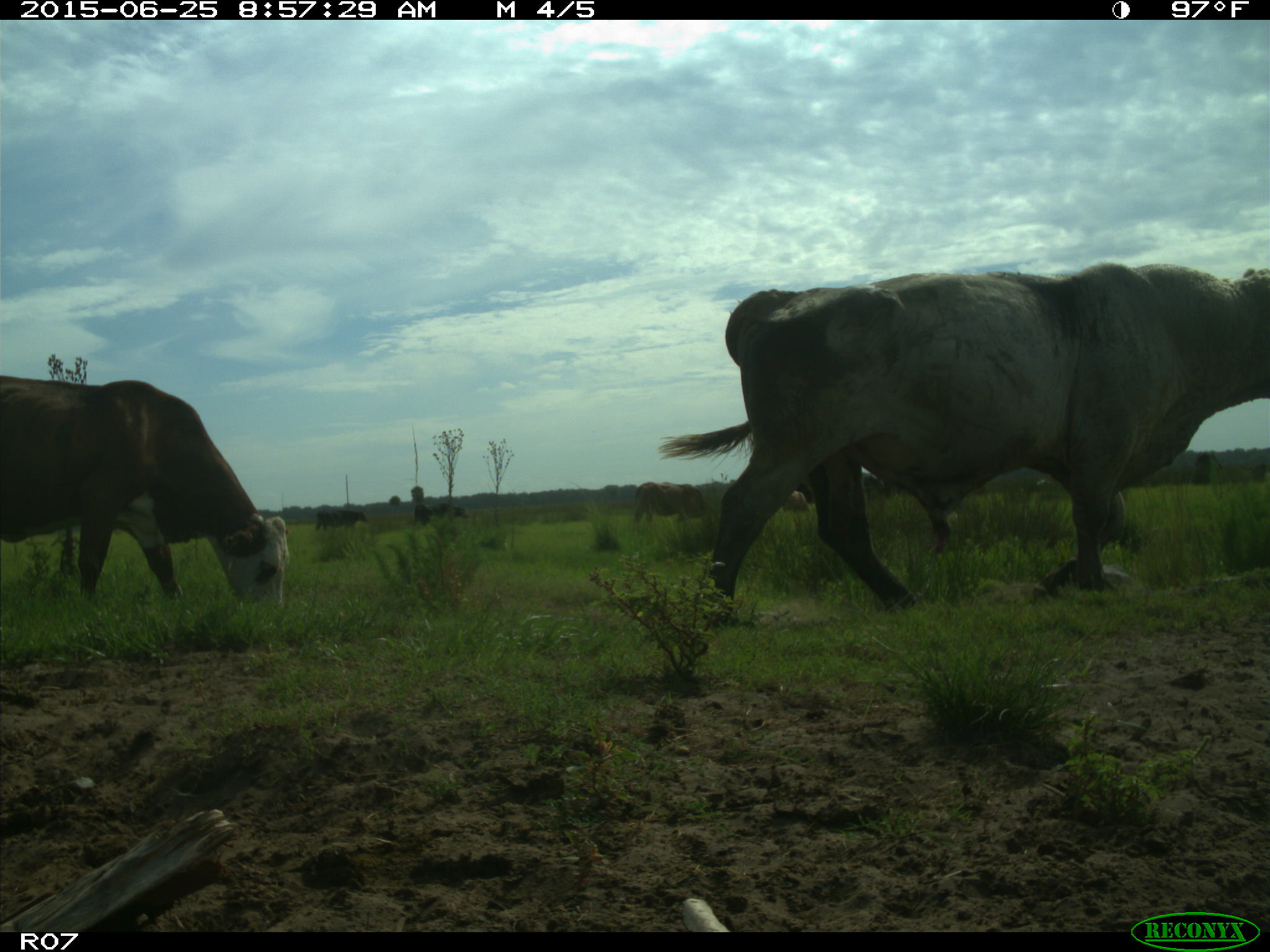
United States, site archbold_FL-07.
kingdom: Animalia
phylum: Chordata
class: Mammalia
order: Artiodactyla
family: Bovidae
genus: Bos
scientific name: Bos taurus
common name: domestic cow